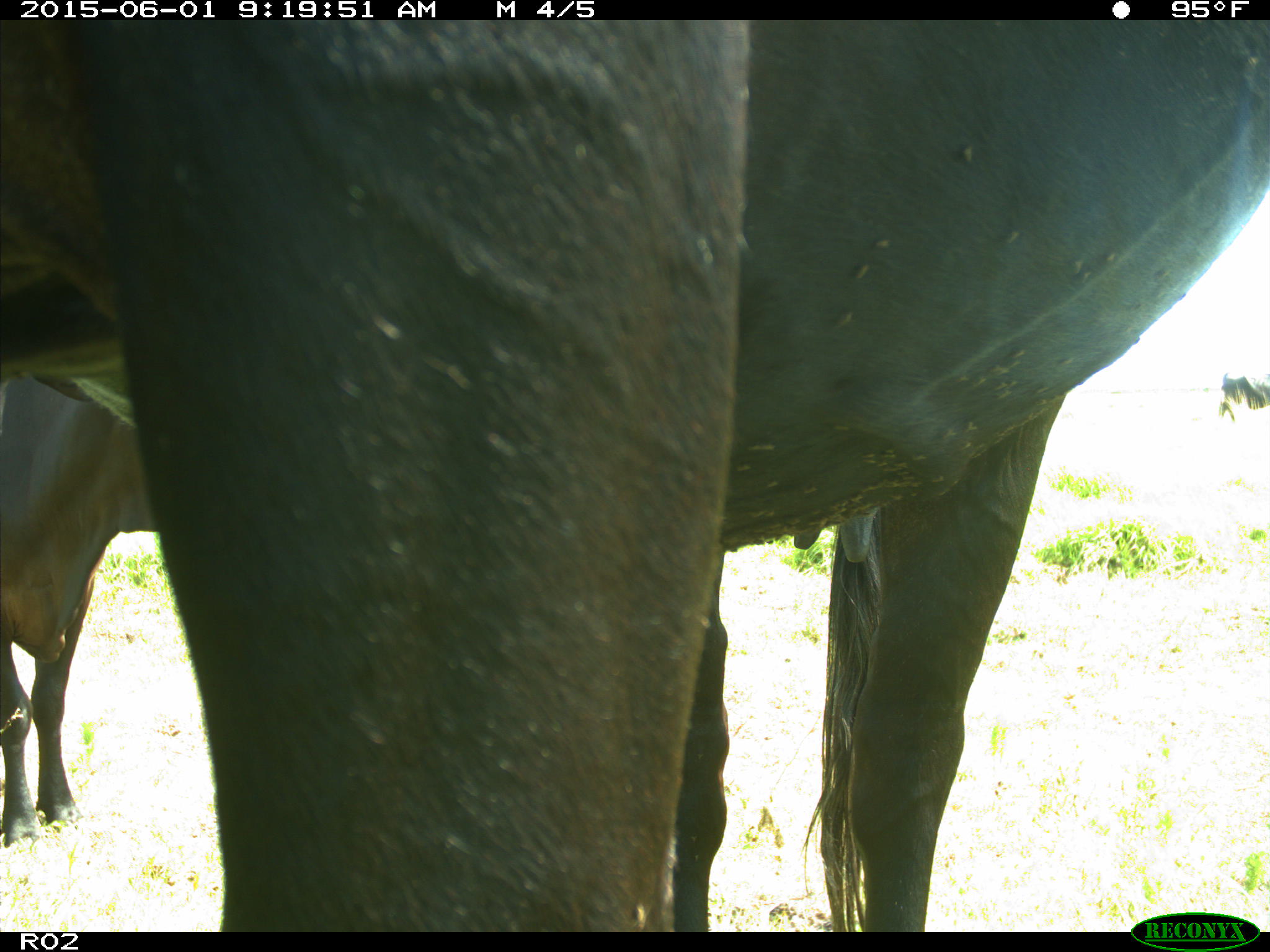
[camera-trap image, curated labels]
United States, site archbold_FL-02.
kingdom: Animalia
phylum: Chordata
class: Mammalia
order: Artiodactyla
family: Bovidae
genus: Bos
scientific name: Bos taurus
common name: domestic cow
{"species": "Bos taurus (domestic cow)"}